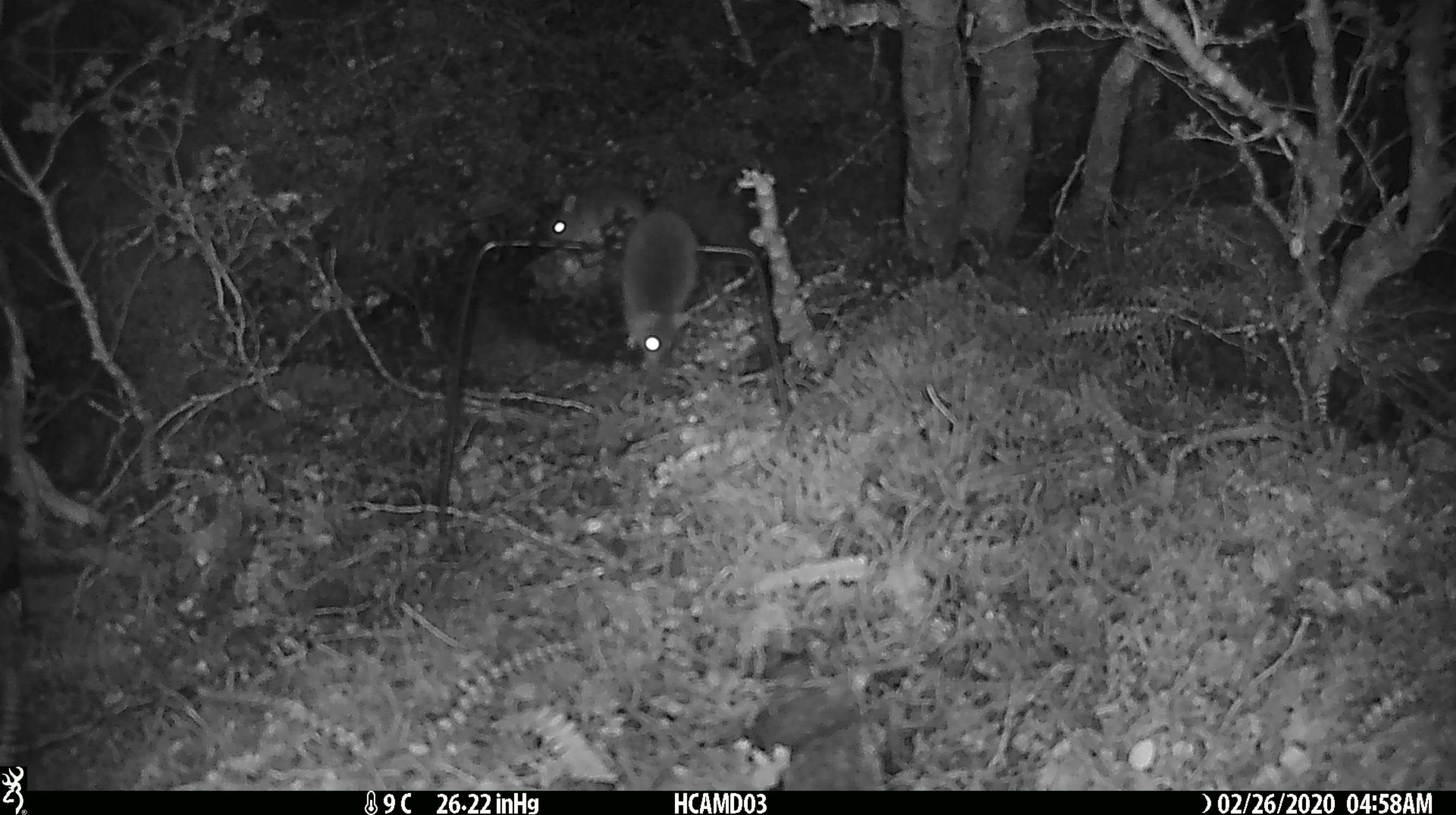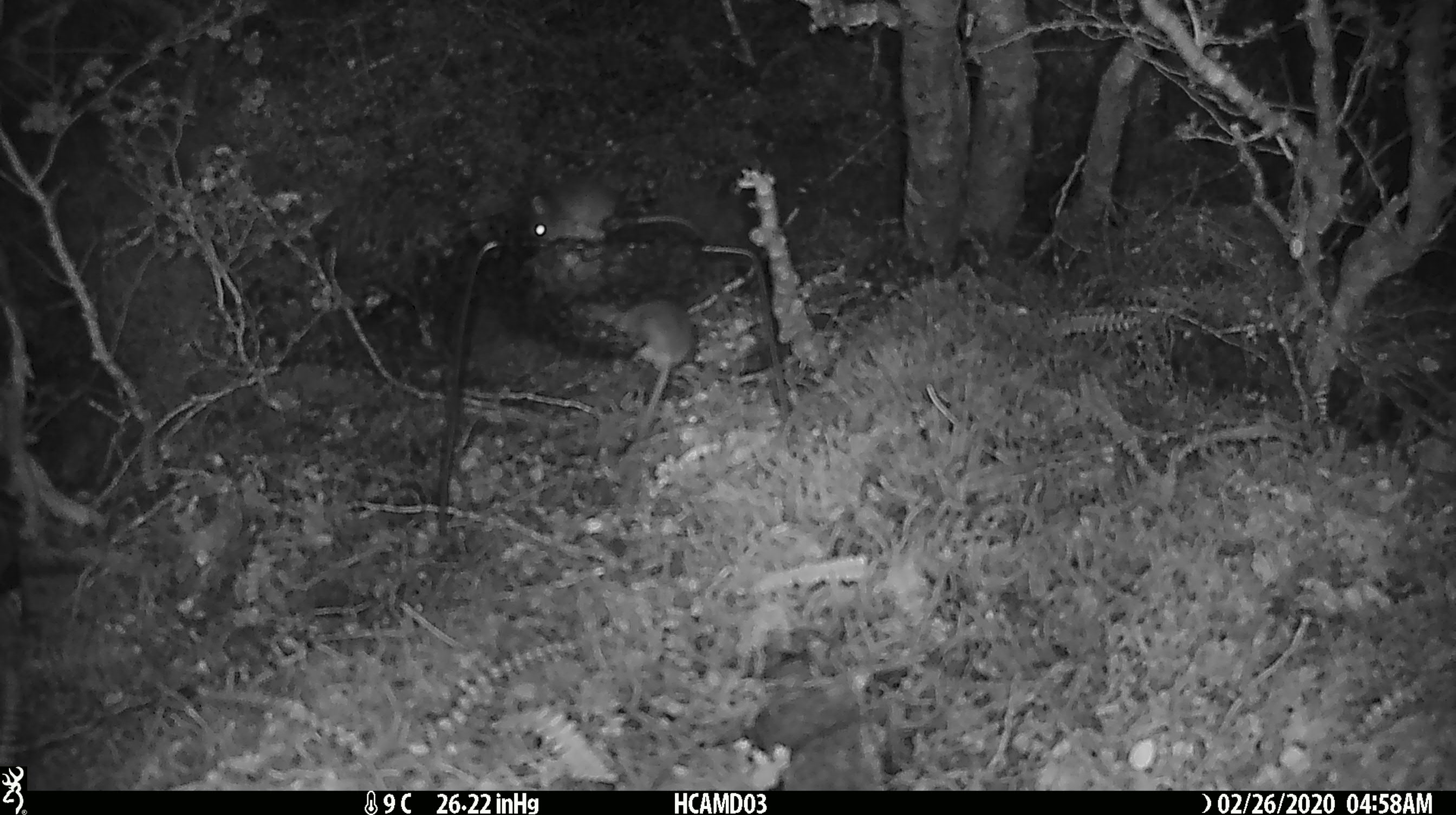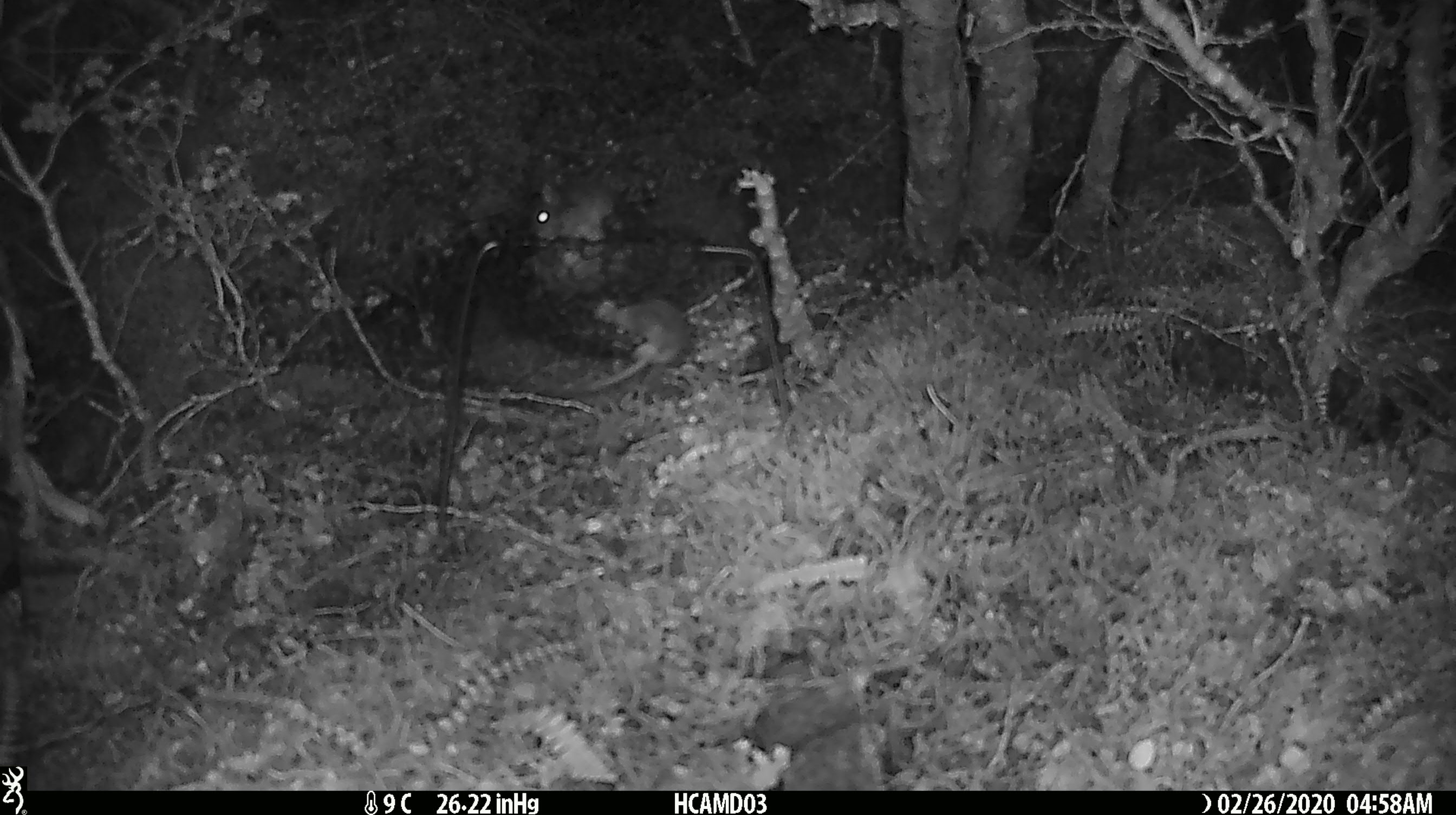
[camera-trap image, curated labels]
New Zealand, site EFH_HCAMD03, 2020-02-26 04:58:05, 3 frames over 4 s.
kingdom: Animalia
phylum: Chordata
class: Mammalia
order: Rodentia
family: Muridae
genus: Mus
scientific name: Mus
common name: mouse